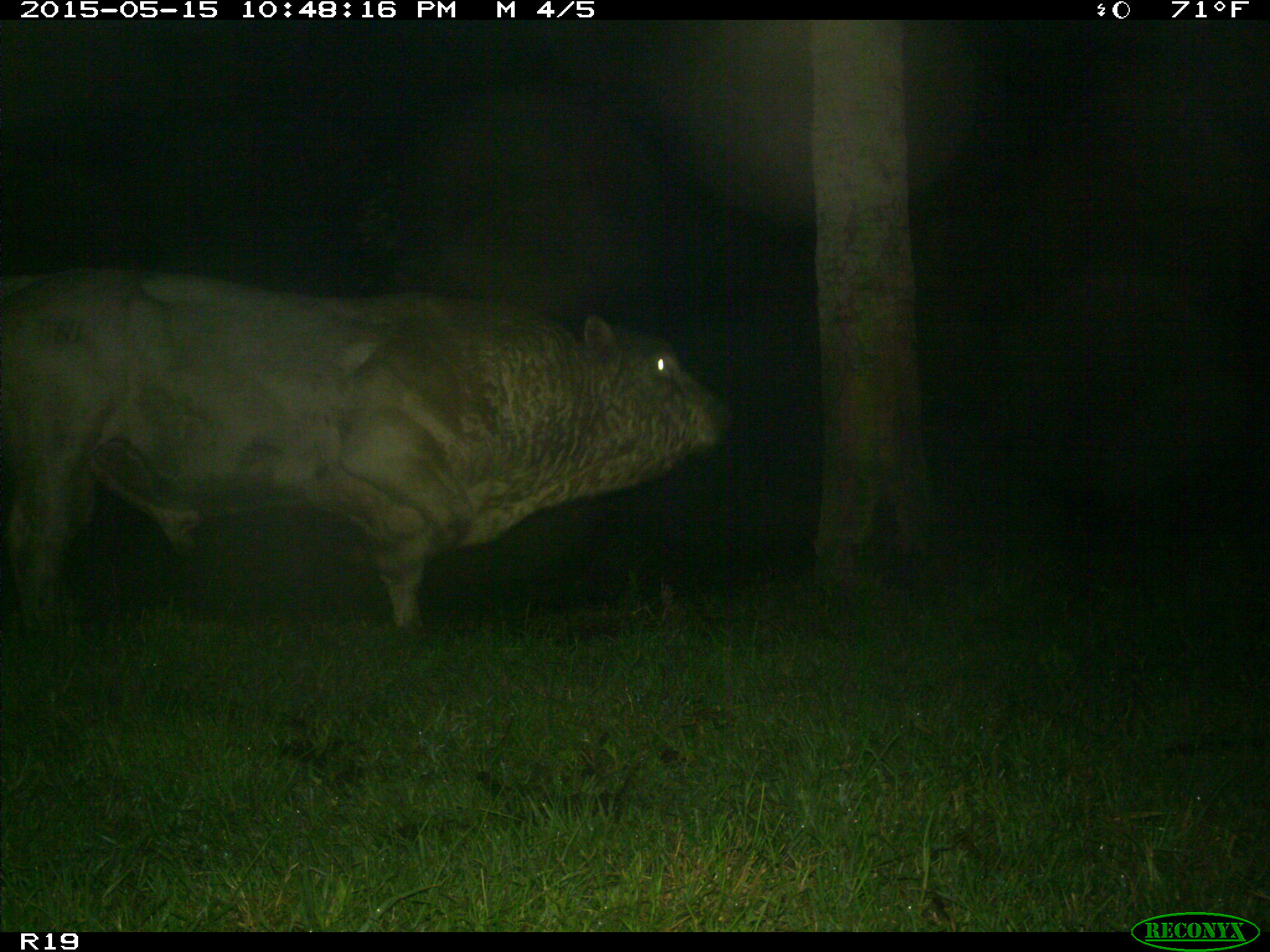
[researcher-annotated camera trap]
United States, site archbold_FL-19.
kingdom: Animalia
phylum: Chordata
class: Mammalia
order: Artiodactyla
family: Bovidae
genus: Bos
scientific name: Bos taurus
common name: domestic cow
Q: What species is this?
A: Bos taurus (domestic cow).